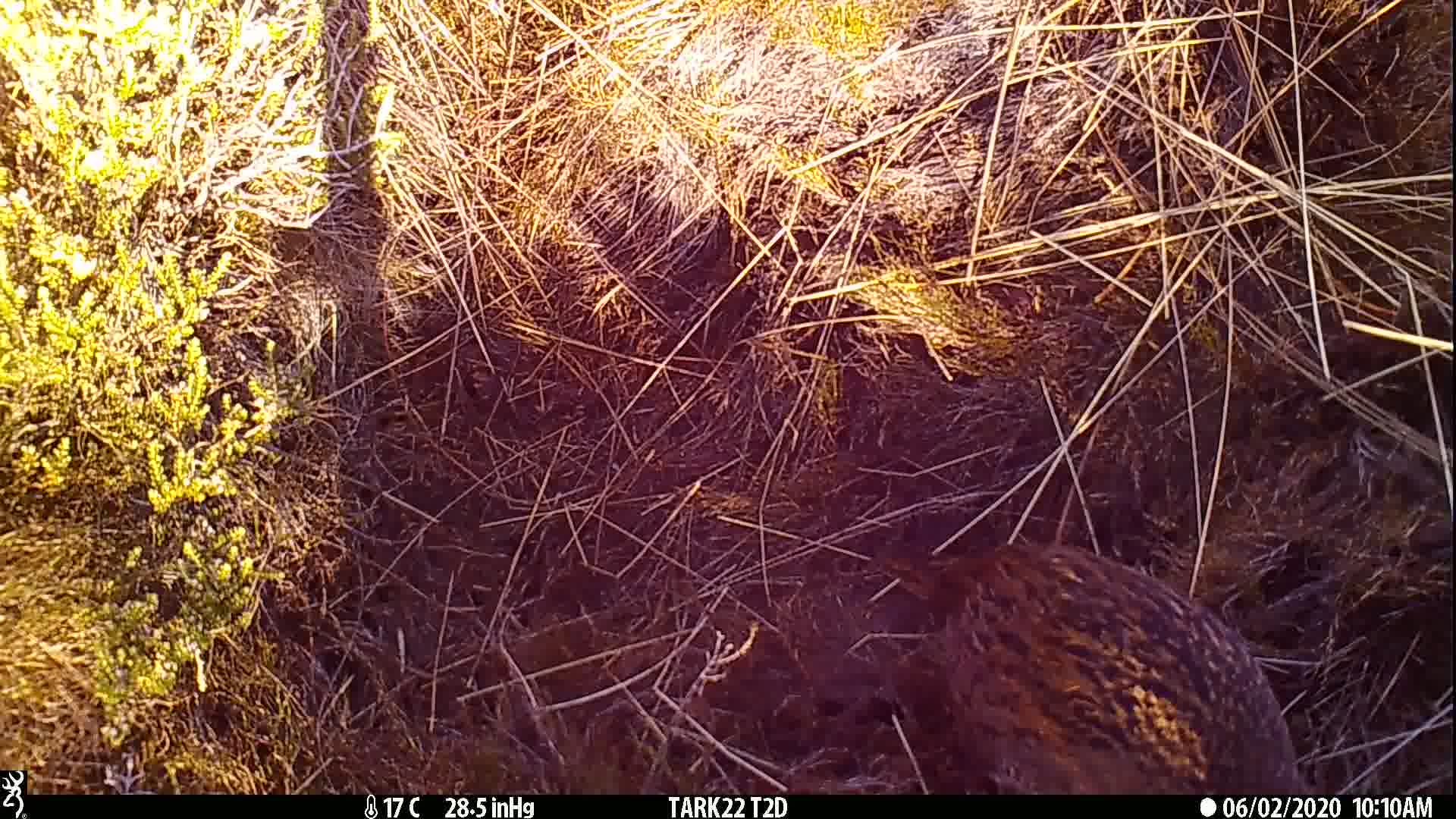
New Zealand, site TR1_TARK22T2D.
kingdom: Animalia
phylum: Chordata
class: Aves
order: Gruiformes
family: Rallidae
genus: Gallirallus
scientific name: Gallirallus australis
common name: weka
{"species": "weka (Gallirallus australis)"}